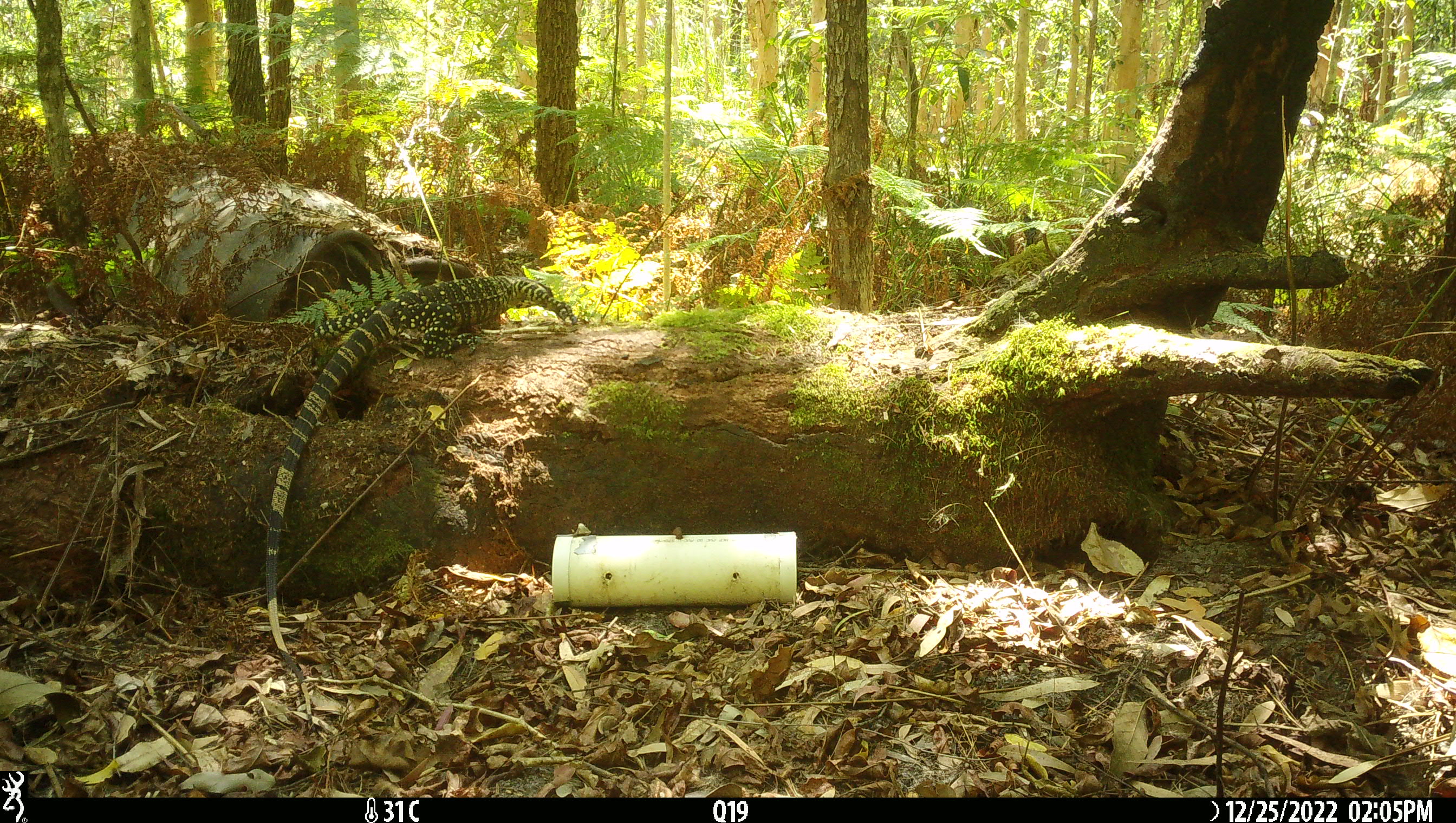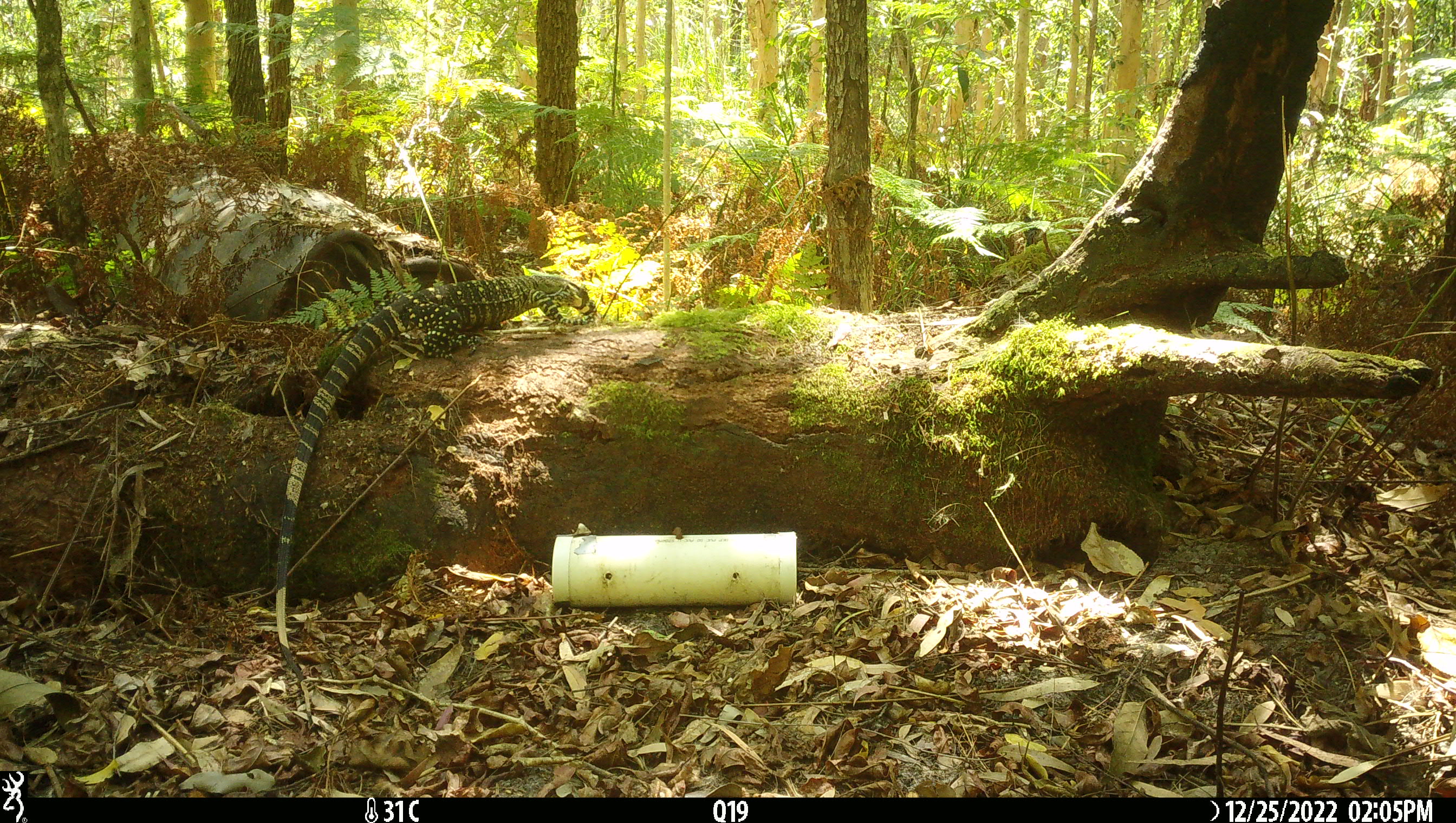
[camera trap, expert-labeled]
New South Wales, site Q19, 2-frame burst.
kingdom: Animalia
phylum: Chordata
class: Reptilia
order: Squamata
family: Varanidae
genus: Varanus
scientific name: Varanus varius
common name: lace monitor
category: goanna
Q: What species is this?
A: Goanna (lace monitor) (Varanus varius).